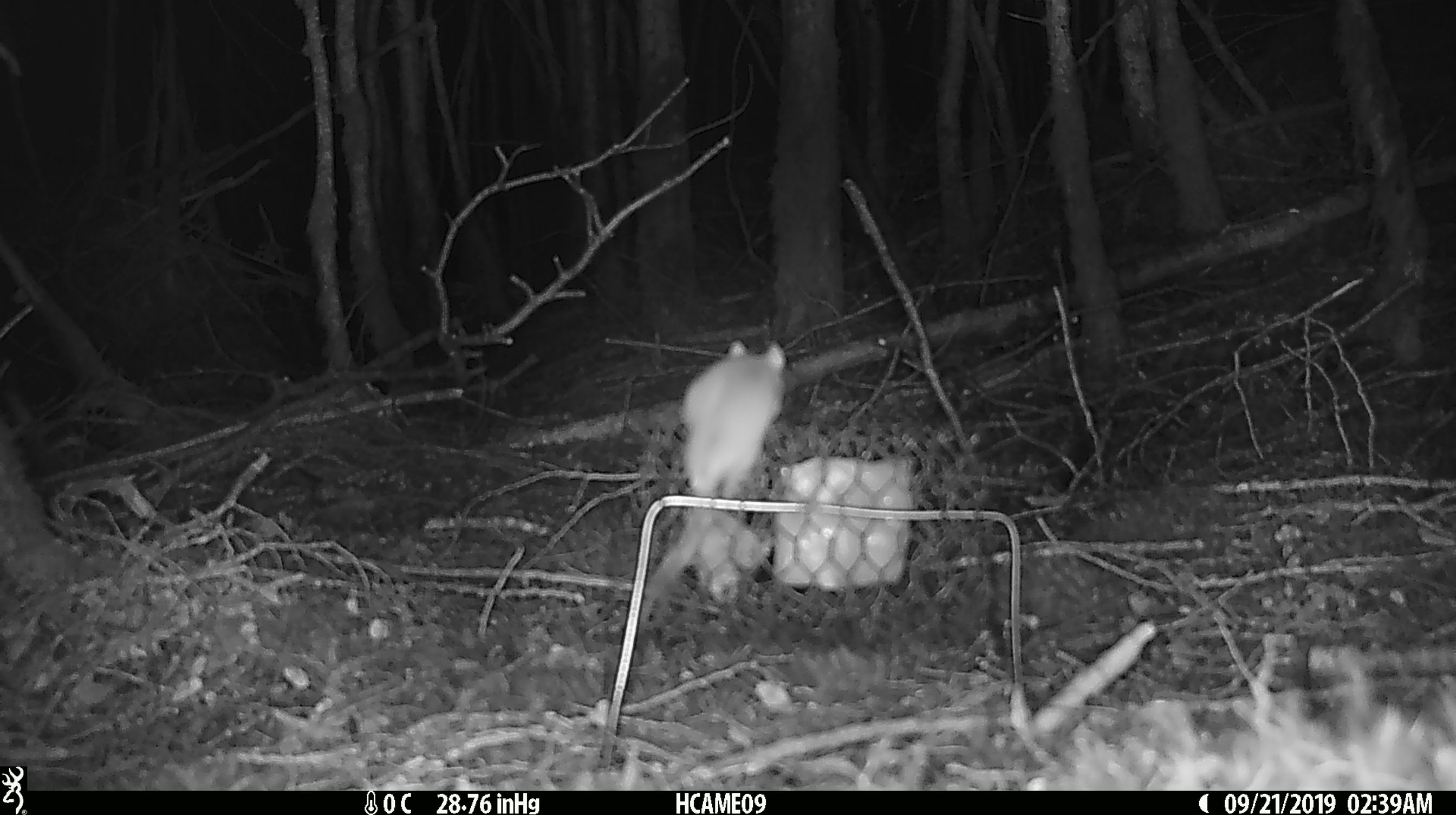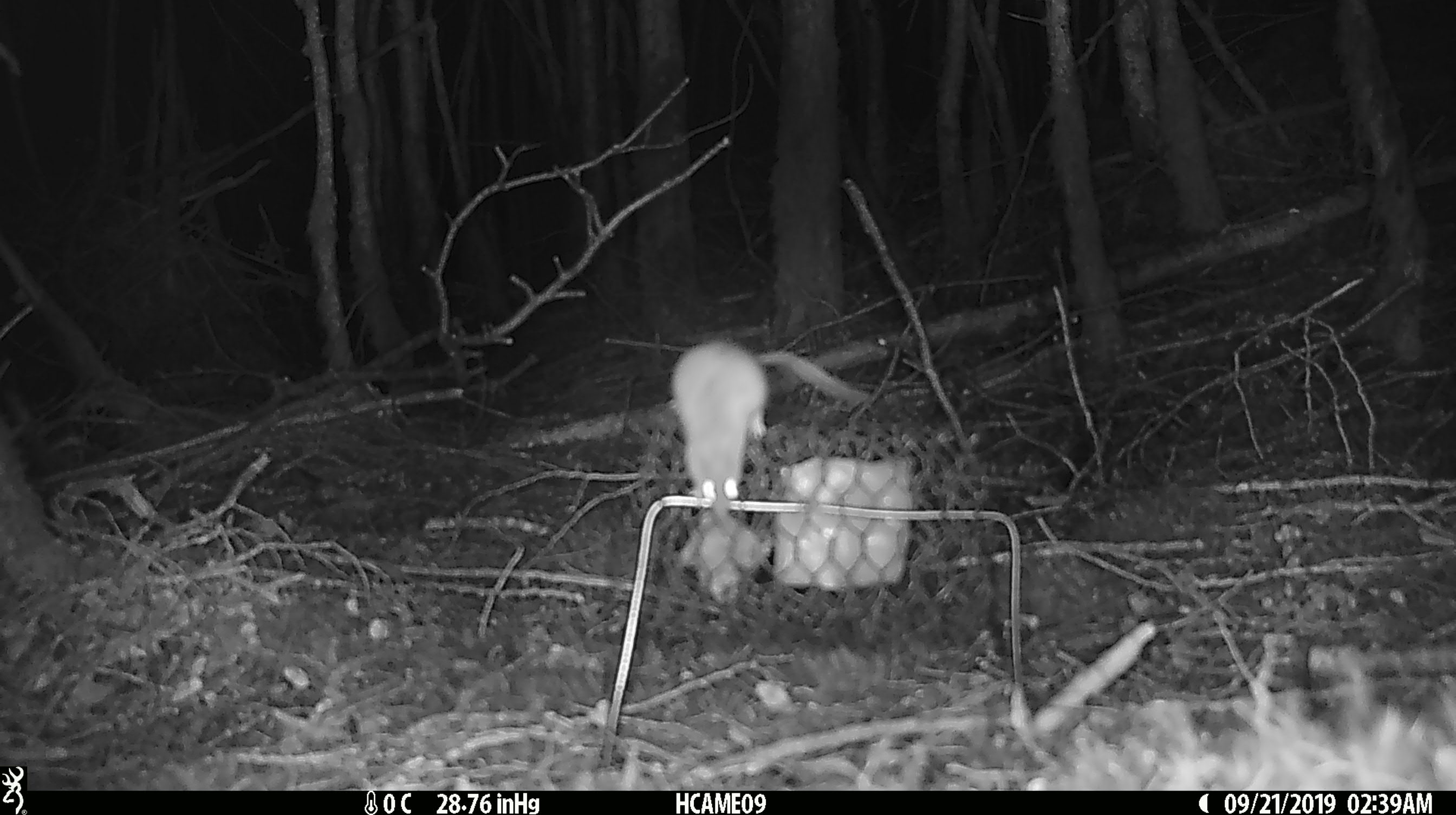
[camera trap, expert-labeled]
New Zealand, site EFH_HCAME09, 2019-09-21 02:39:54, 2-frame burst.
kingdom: Animalia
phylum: Chordata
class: Mammalia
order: Rodentia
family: Muridae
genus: Mus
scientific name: Mus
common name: mouse